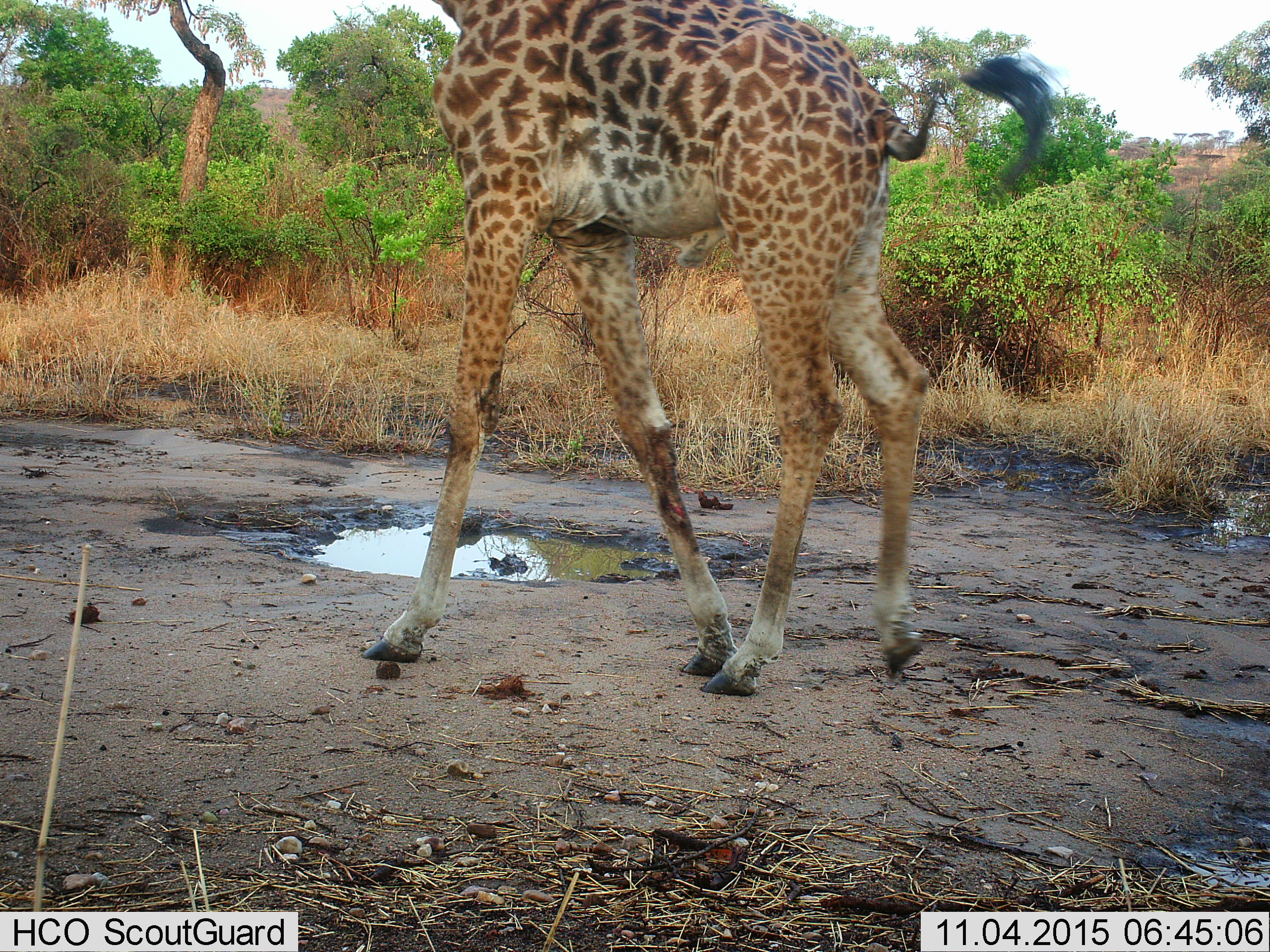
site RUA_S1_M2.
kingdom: Animalia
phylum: Chordata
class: Mammalia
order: Artiodactyla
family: Giraffidae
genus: Giraffa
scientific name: Giraffa camelopardalis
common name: giraffe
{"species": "giraffe (Giraffa camelopardalis)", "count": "1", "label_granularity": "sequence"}